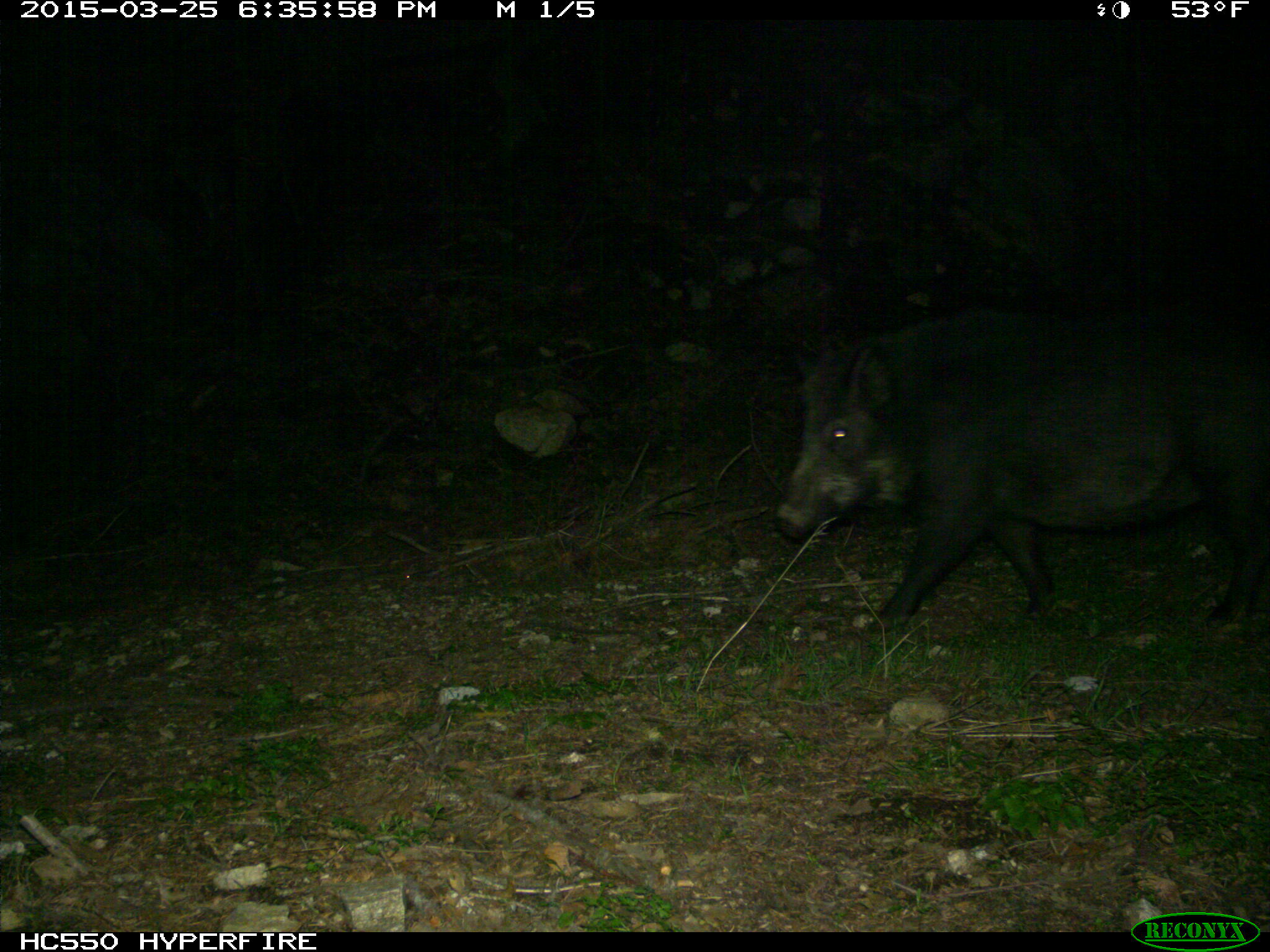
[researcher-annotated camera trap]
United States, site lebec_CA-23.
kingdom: Animalia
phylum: Chordata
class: Mammalia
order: Artiodactyla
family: Suidae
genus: Sus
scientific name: Sus scrofa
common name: wild boar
Sus scrofa (wild boar).